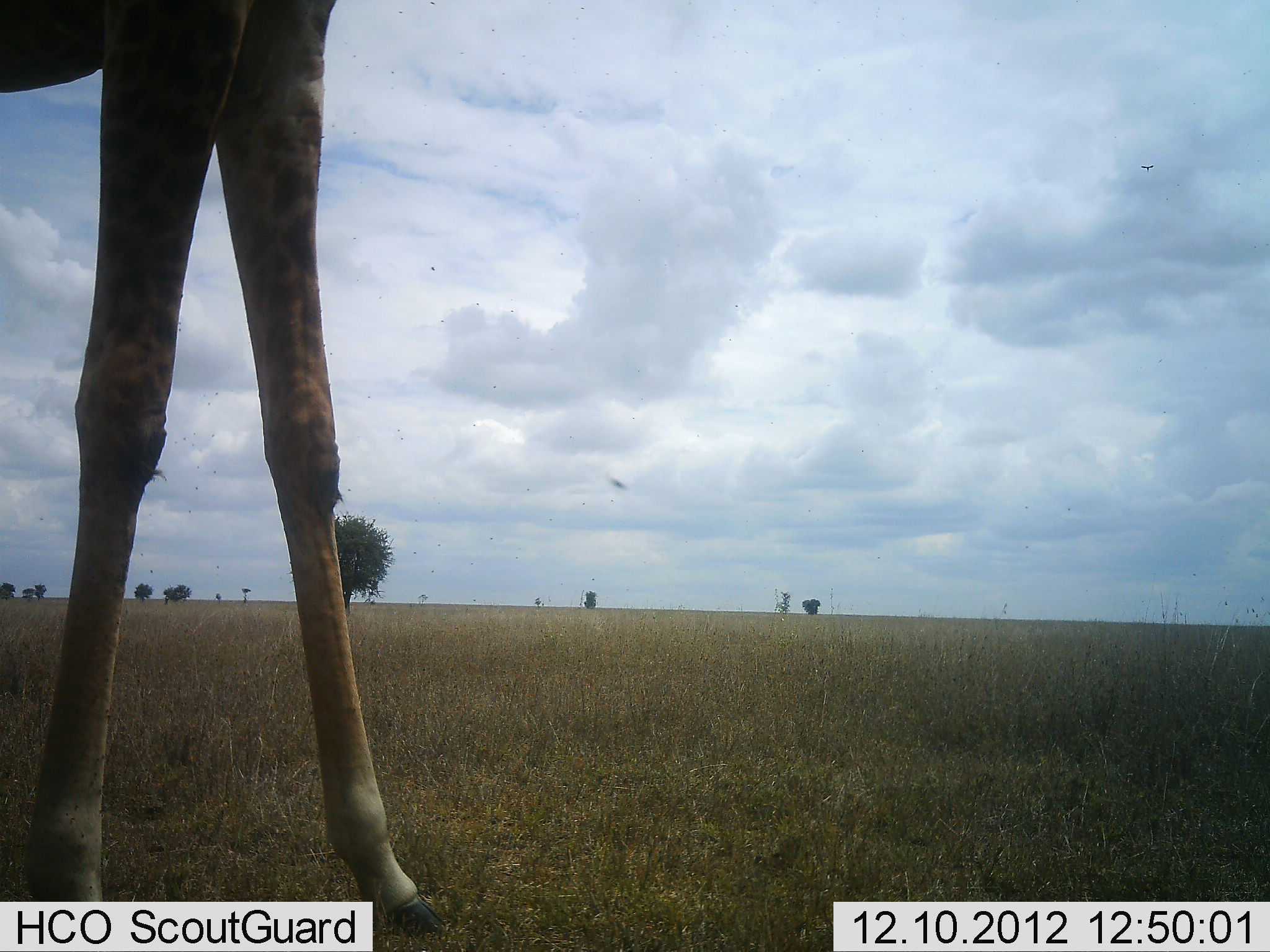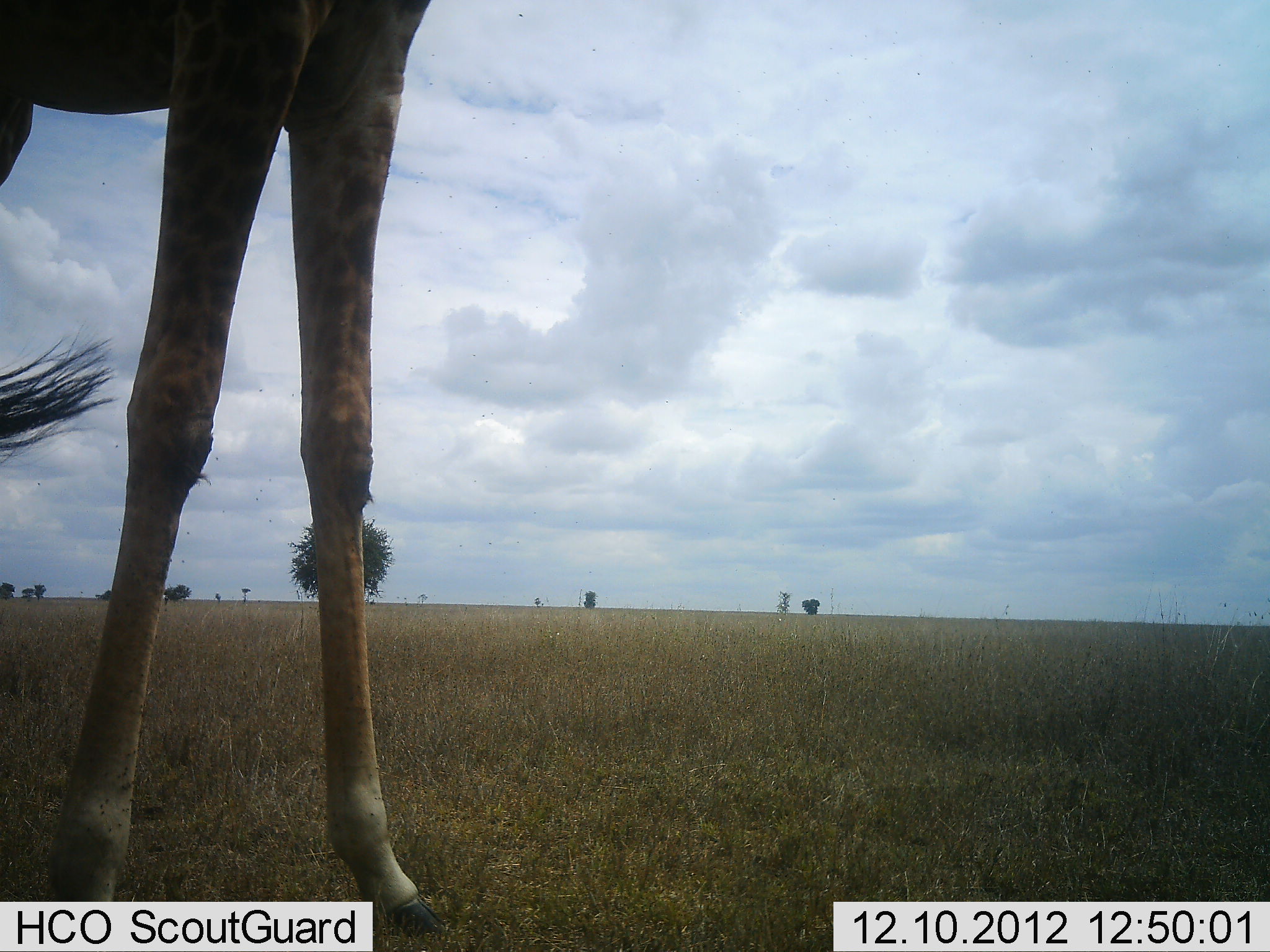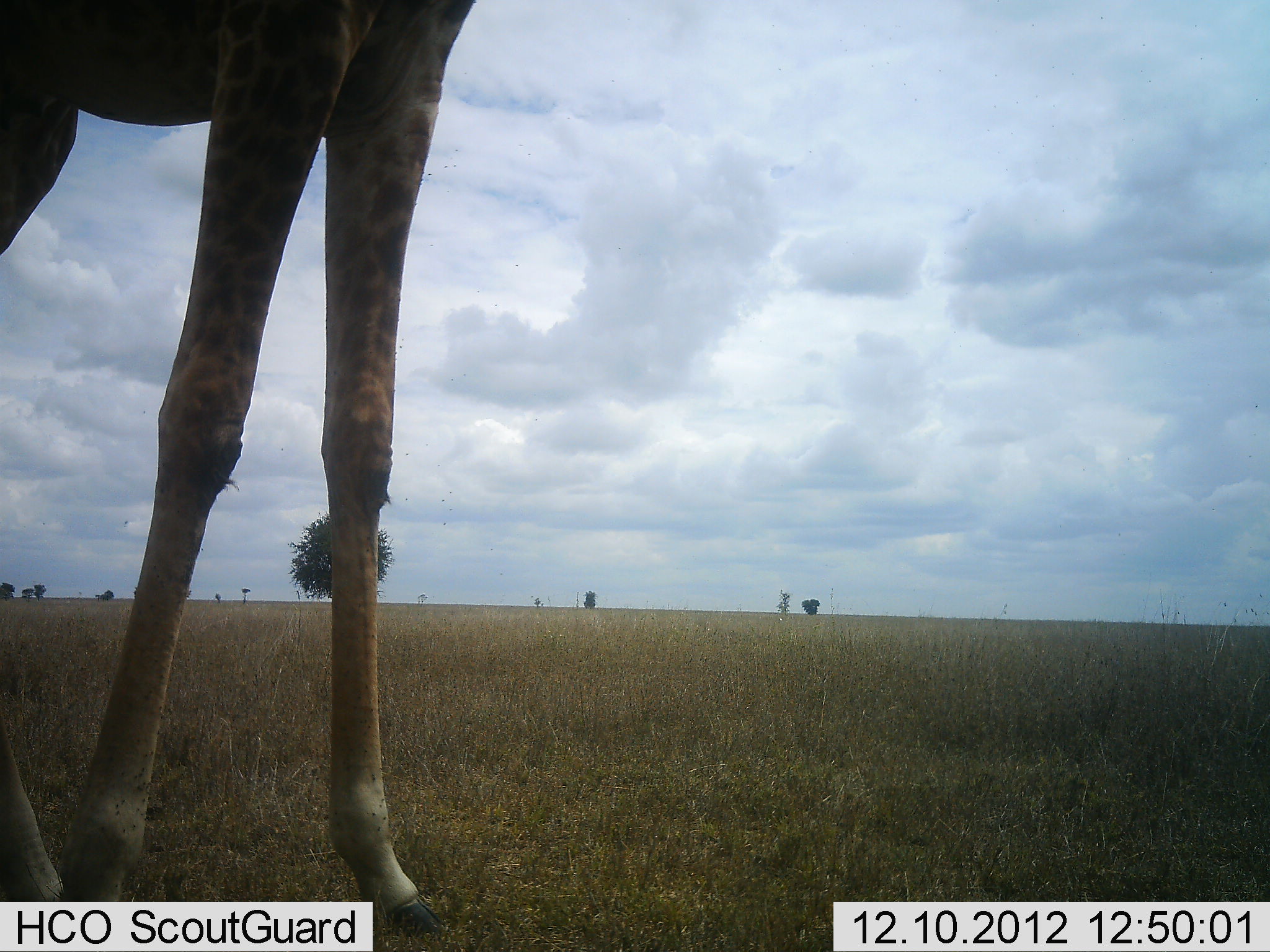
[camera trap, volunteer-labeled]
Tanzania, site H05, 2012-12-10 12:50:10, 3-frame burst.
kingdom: Animalia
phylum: Chordata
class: Mammalia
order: Artiodactyla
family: Giraffidae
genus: Giraffa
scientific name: Giraffa camelopardalis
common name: giraffe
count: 1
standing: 70%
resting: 0%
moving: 20%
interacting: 0%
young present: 0%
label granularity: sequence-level